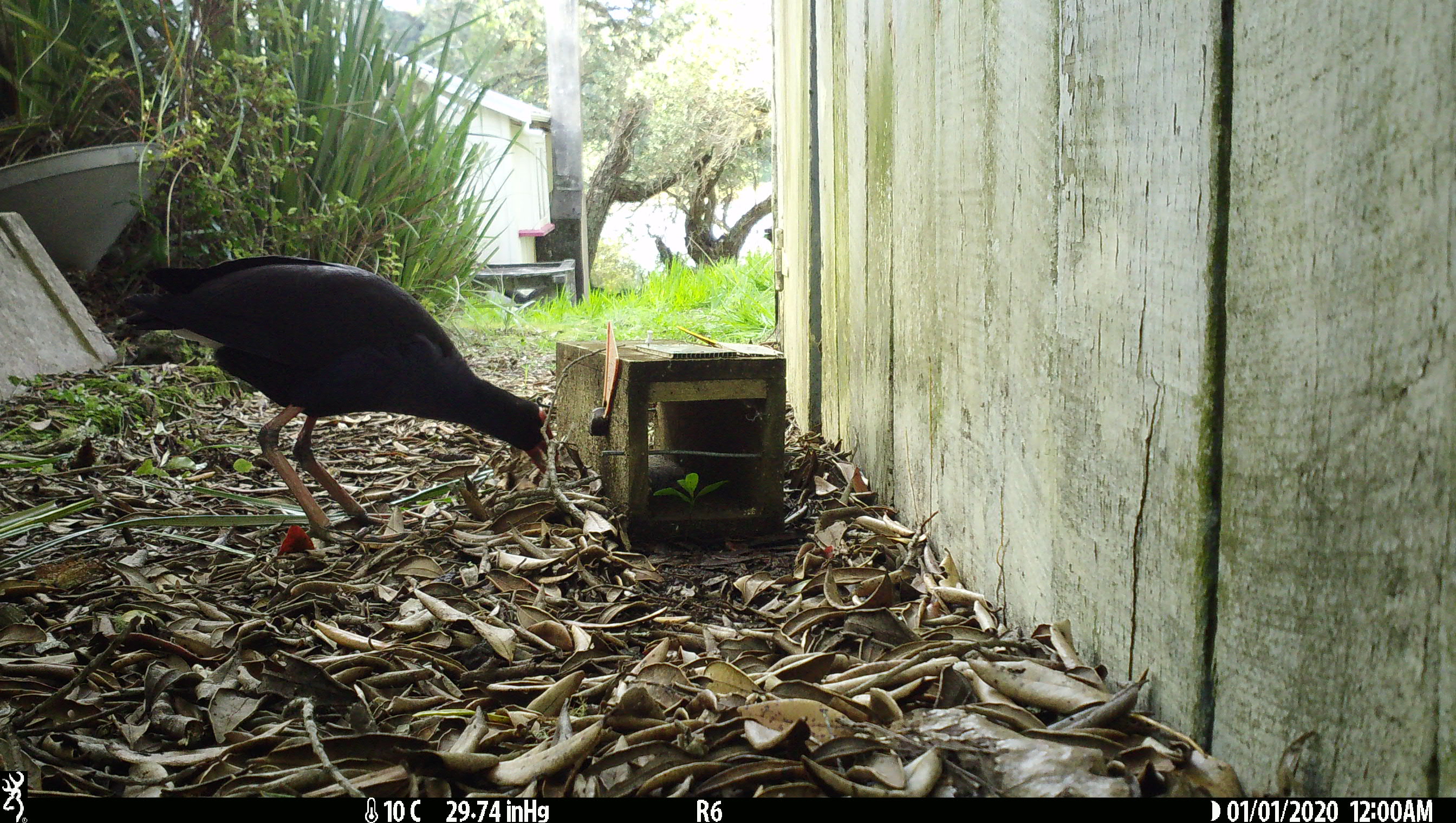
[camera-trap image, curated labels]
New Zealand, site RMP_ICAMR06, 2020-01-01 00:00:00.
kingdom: Animalia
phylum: Chordata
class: Aves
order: Gruiformes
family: Rallidae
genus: Porphyrio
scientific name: Porphyrio melanotus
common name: australasian swamphen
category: pukeko